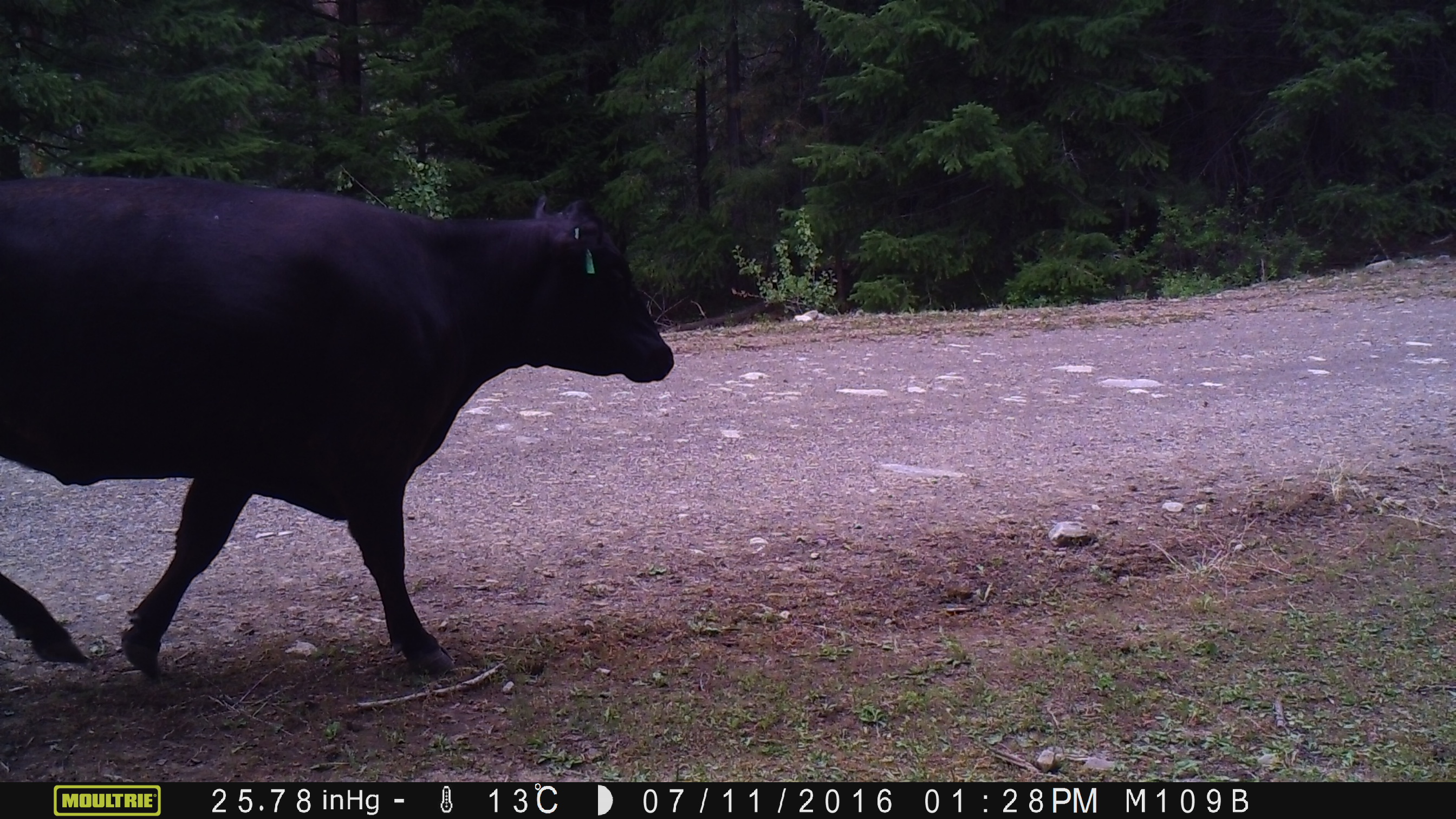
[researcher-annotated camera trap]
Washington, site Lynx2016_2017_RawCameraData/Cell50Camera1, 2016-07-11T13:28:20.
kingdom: Animalia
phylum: Chordata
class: Mammalia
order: Artiodactyla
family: Bovidae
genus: Bos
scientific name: Bos taurus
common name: domestic cattle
Domestic cattle (Bos taurus). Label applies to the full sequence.